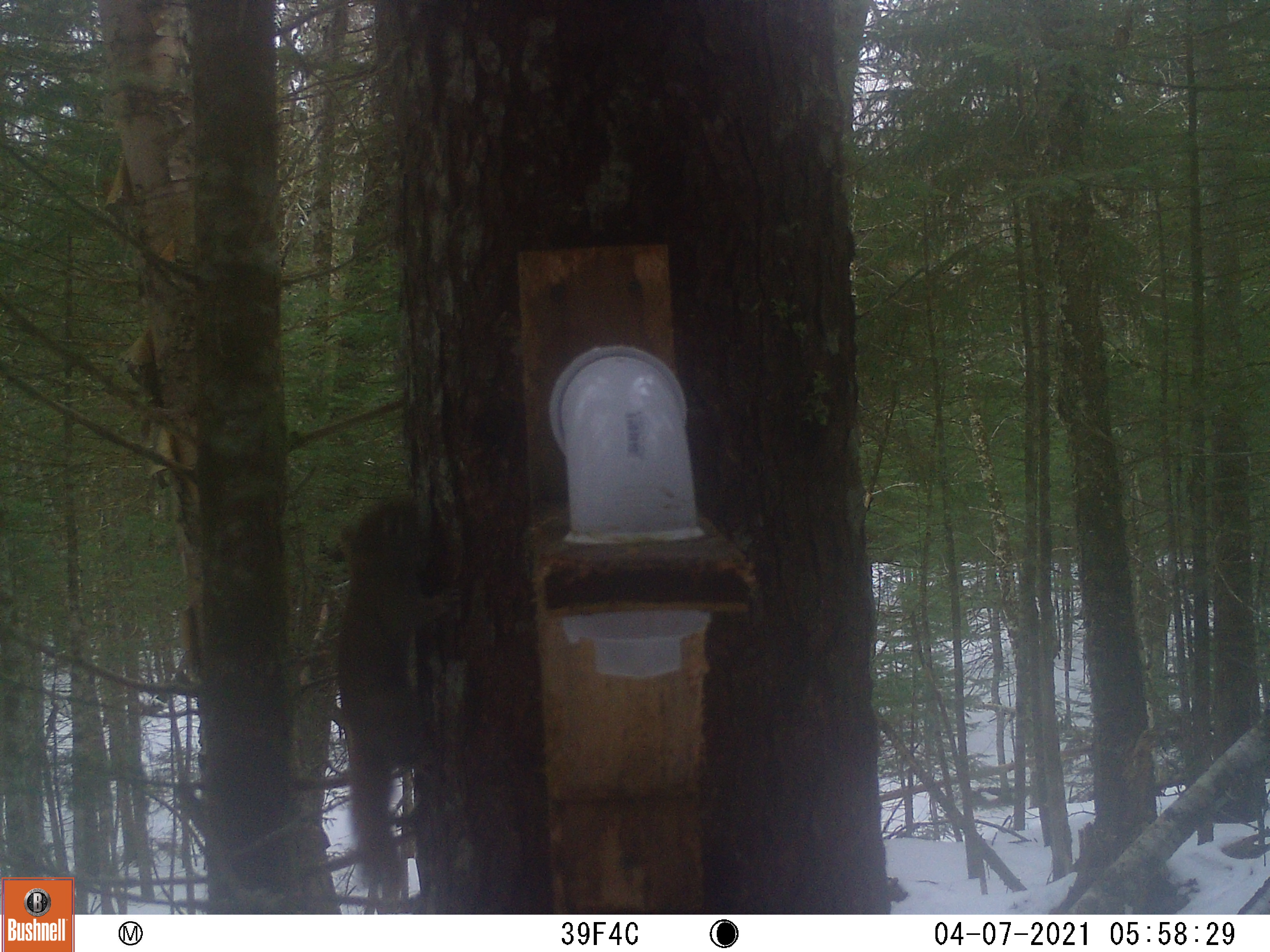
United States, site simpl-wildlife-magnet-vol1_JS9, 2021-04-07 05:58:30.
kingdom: Animalia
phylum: Chordata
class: Mammalia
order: Rodentia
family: Sciuridae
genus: Tamiasciurus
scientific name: Tamiasciurus hudsonicus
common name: red squirrel